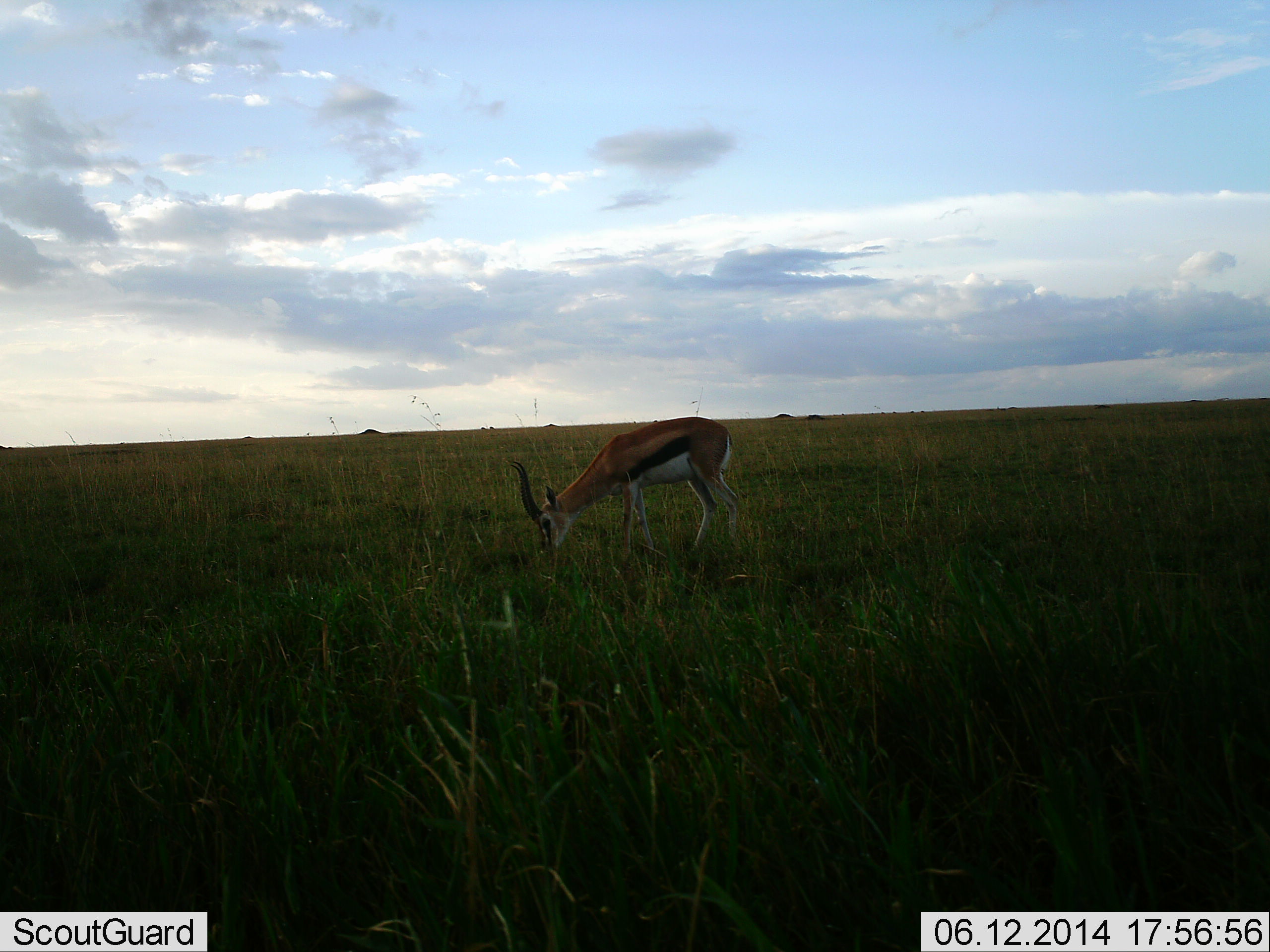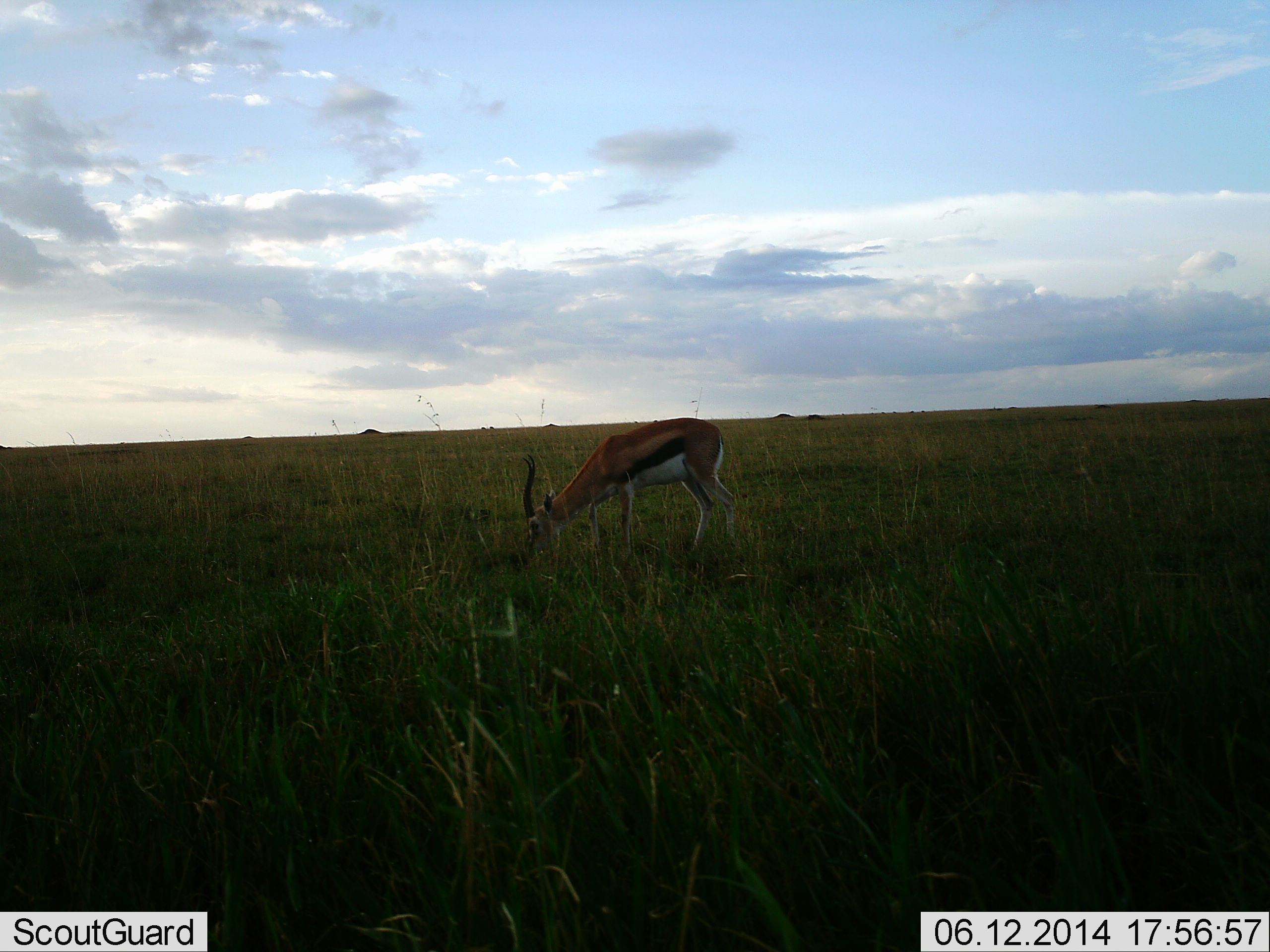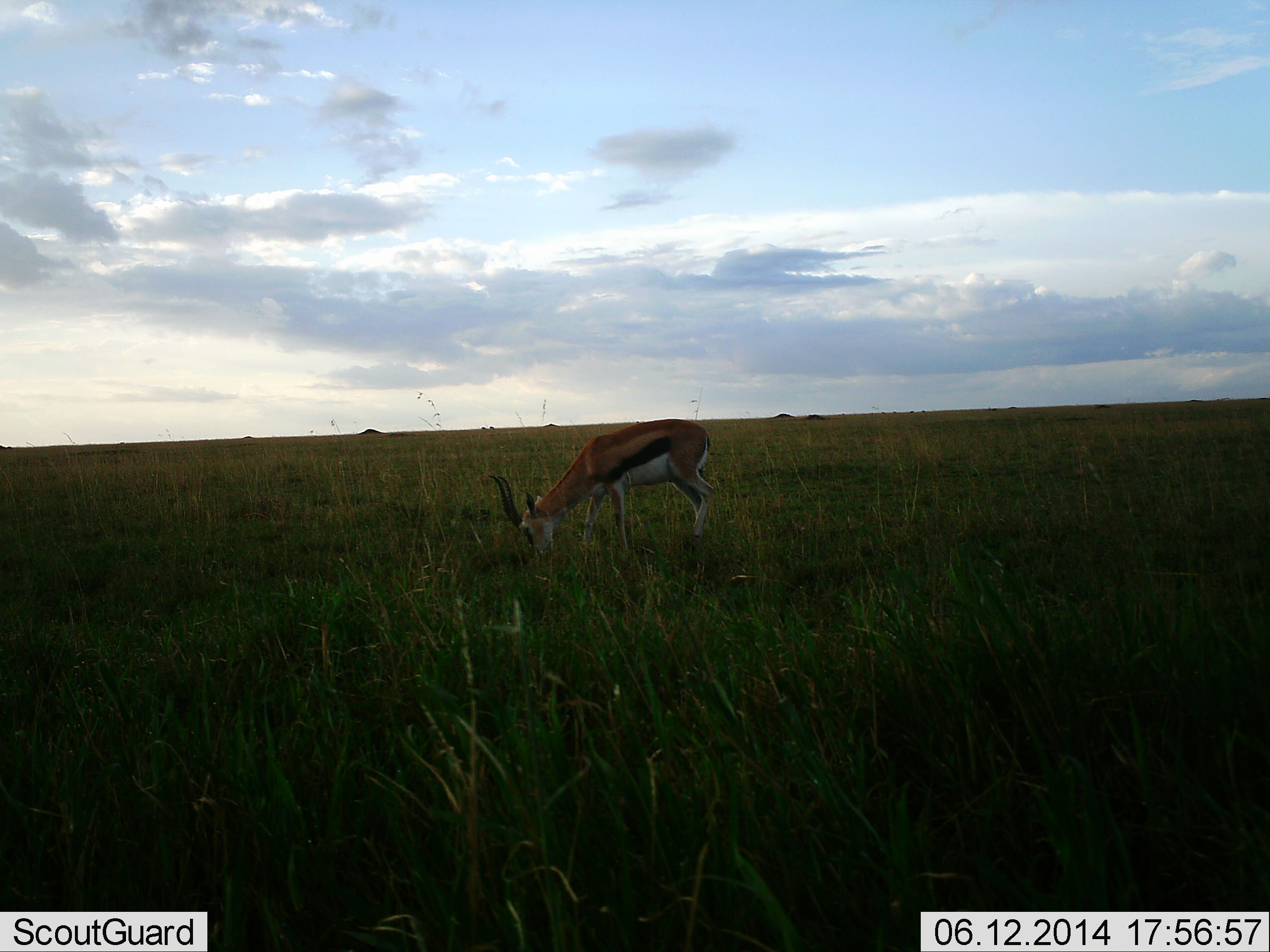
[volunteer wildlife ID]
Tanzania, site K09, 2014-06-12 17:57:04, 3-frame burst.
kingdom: Animalia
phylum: Chordata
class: Mammalia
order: Artiodactyla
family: Bovidae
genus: Eudorcas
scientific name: Eudorcas thomsonii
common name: thomson's gazelle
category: gazellethomsons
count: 1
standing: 10%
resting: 0%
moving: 0%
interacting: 0%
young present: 0%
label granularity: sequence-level